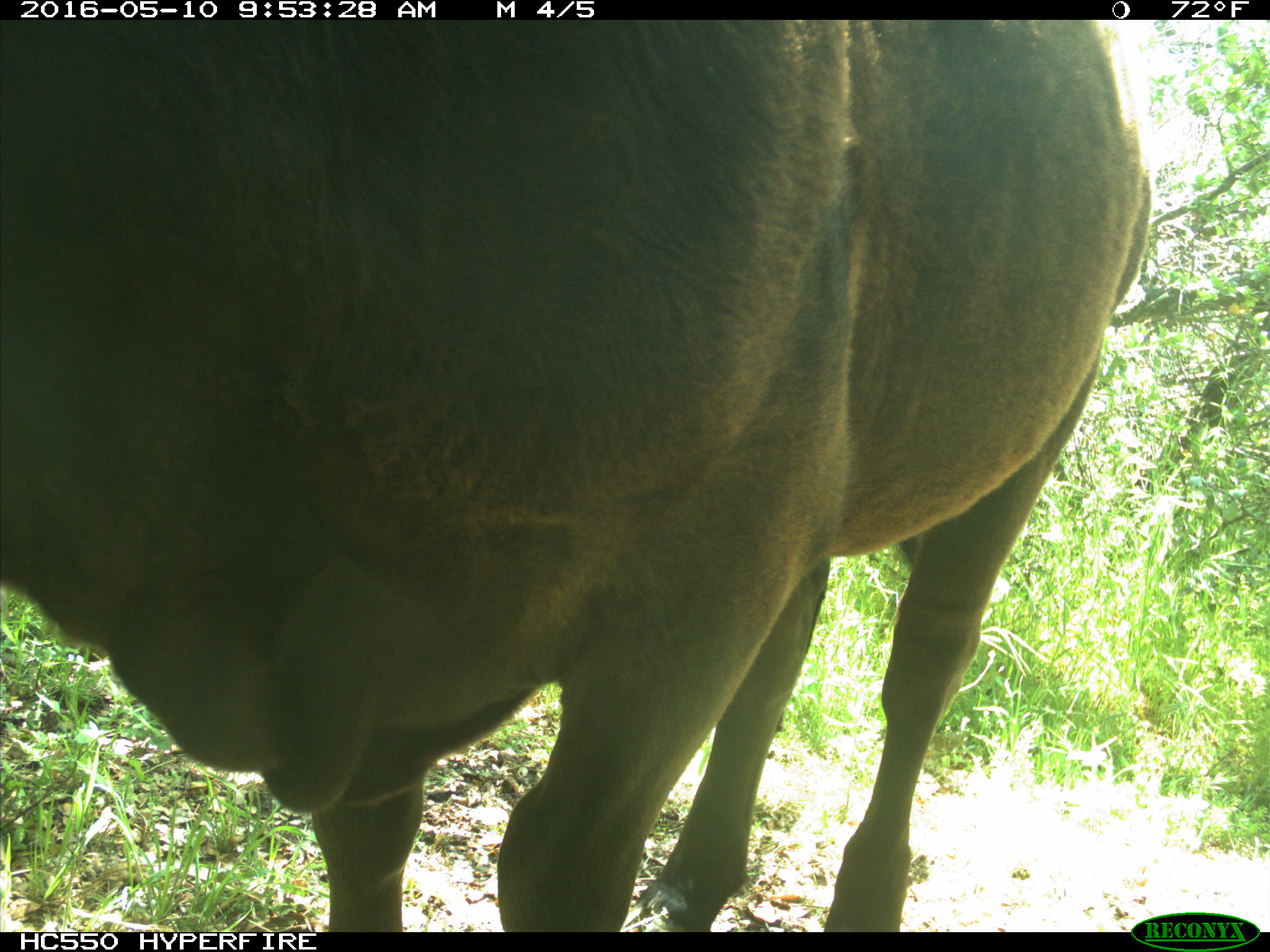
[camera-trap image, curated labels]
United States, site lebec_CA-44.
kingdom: Animalia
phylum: Chordata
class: Mammalia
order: Artiodactyla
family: Bovidae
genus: Bos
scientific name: Bos taurus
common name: domestic cow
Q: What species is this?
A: Bos taurus (domestic cow).